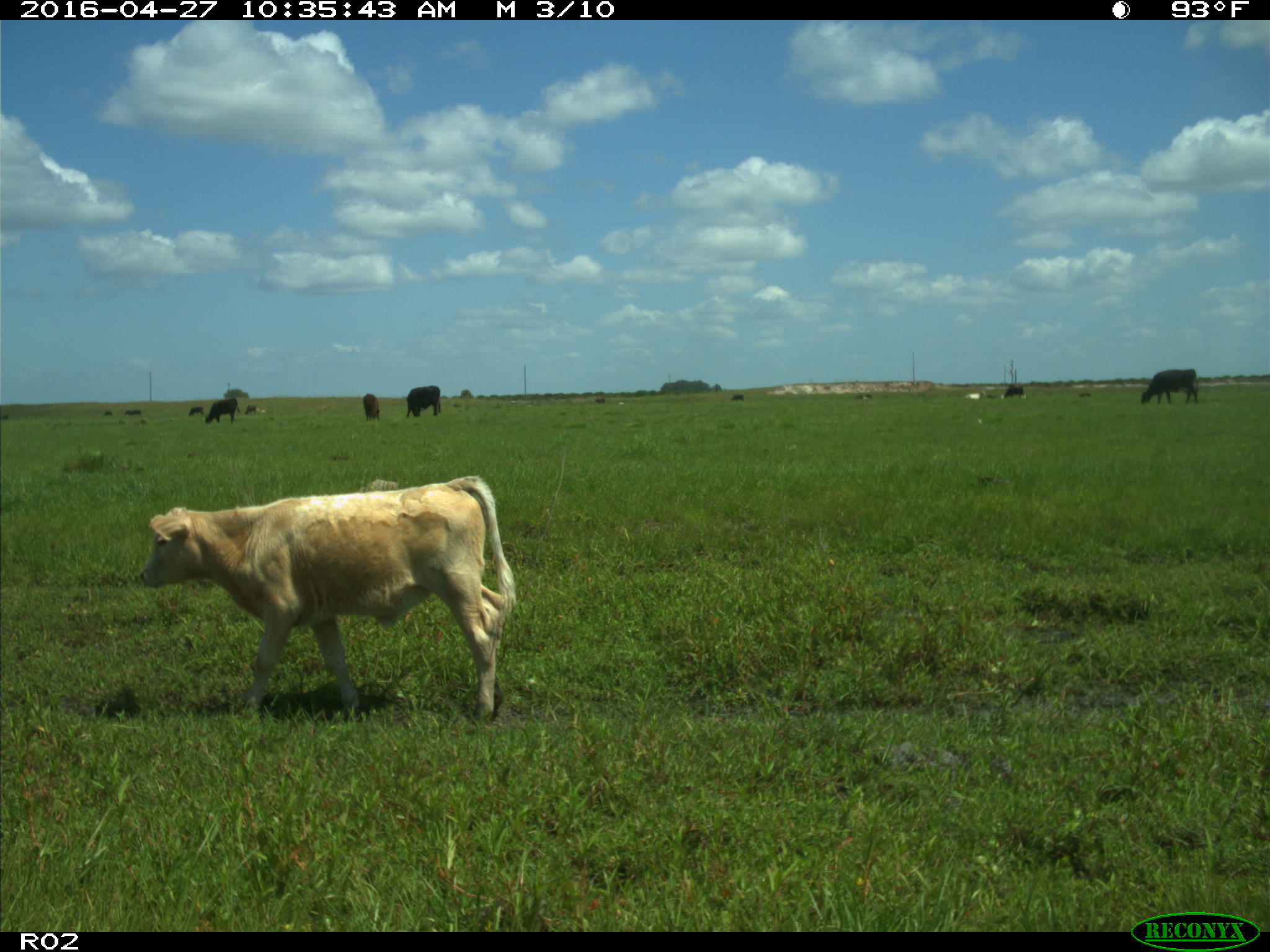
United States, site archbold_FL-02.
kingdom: Animalia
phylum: Chordata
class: Mammalia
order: Artiodactyla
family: Bovidae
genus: Bos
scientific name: Bos taurus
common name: domestic cow